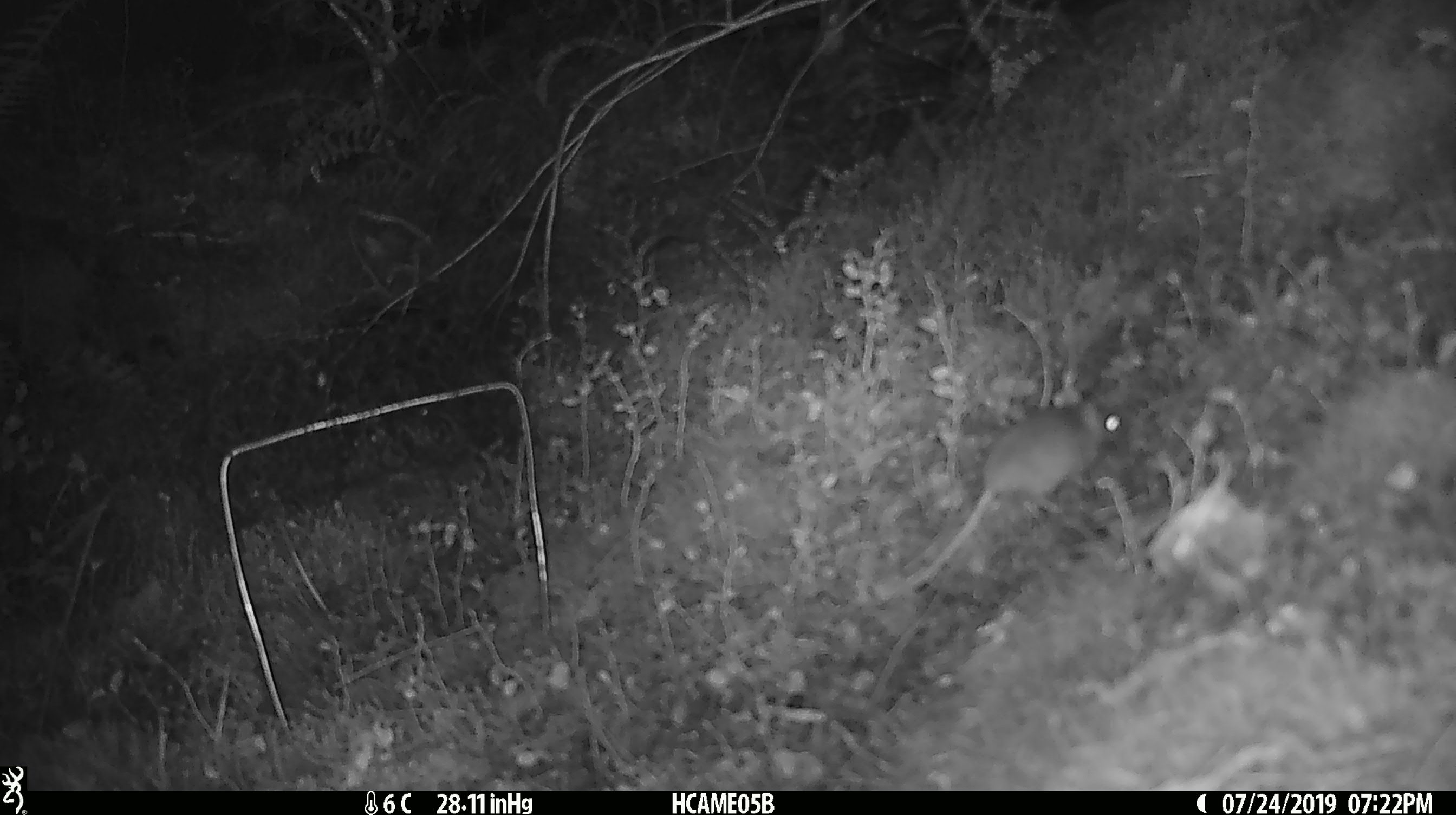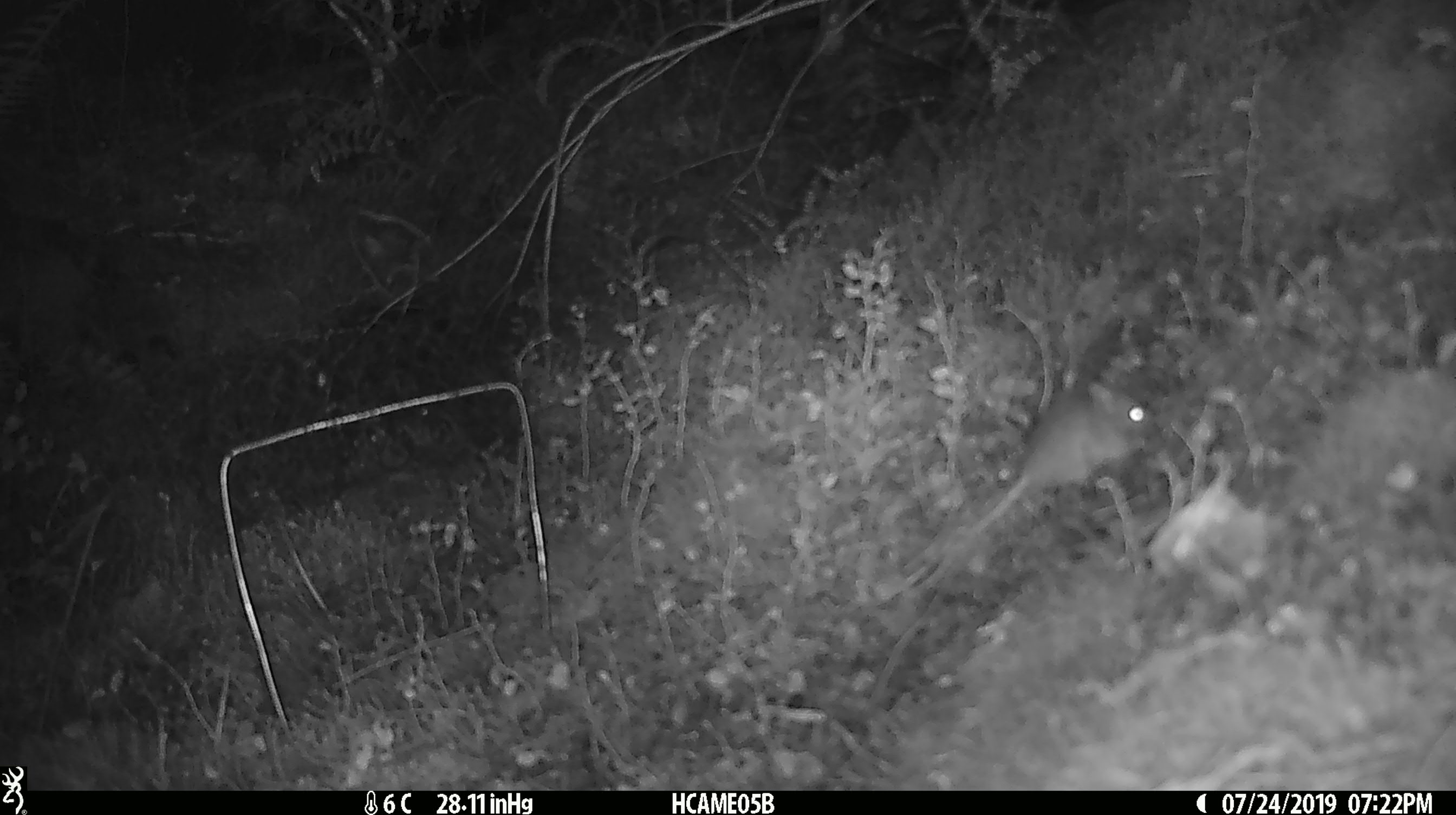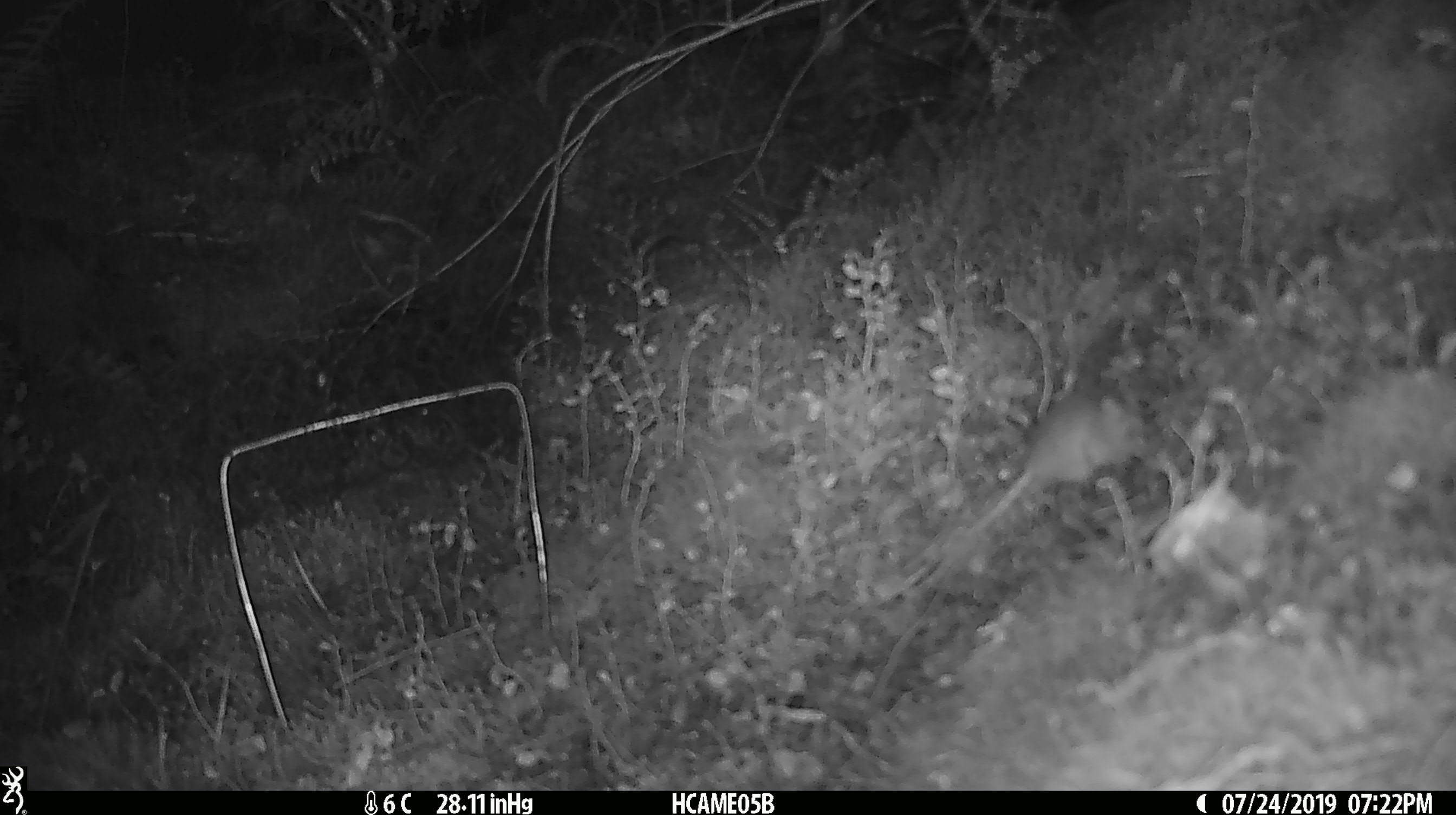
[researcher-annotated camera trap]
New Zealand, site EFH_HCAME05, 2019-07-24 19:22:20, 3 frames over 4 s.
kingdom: Animalia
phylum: Chordata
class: Mammalia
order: Rodentia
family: Muridae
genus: Mus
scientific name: Mus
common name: mouse